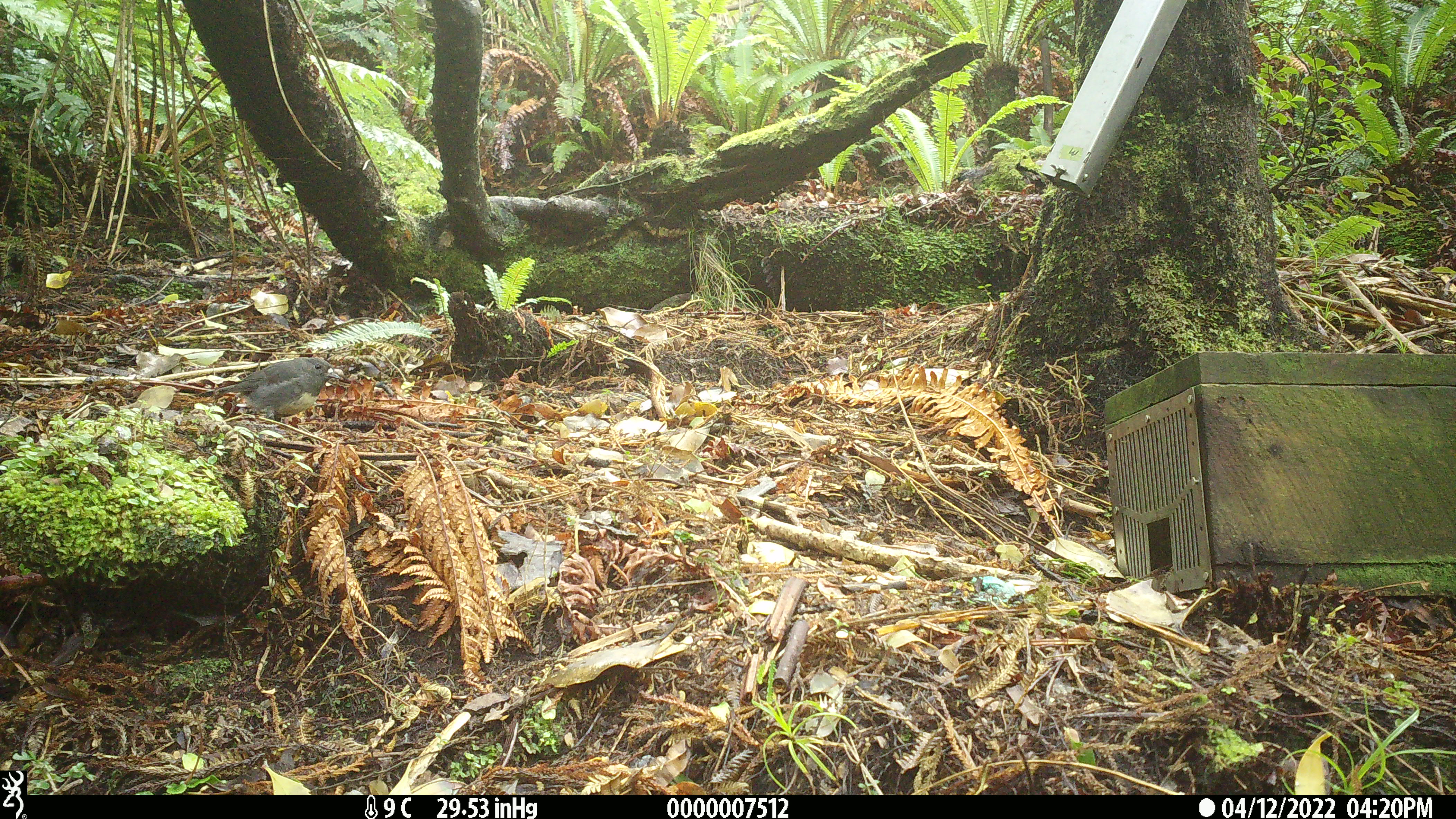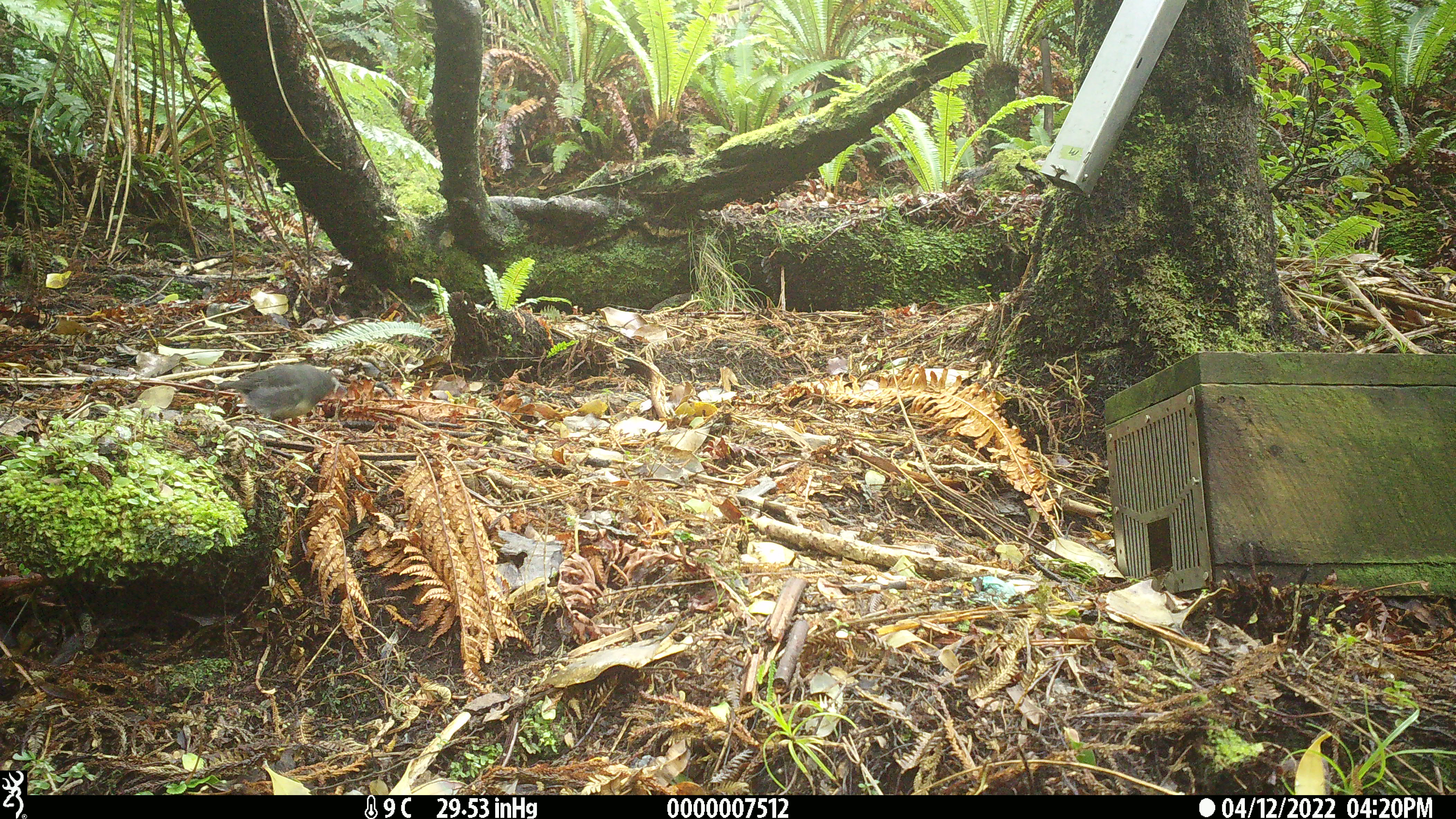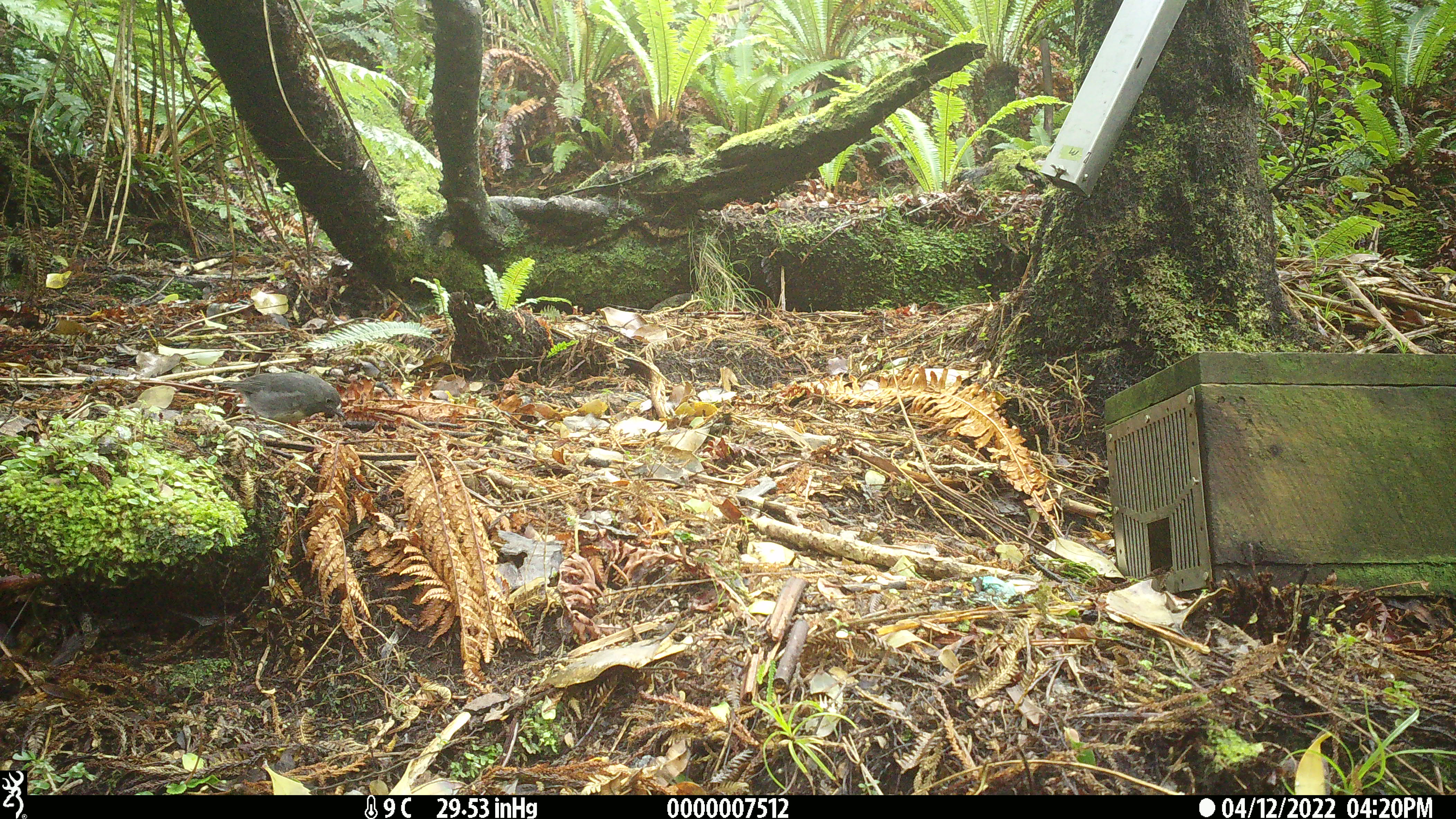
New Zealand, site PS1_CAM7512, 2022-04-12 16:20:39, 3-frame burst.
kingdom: Animalia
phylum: Chordata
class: Aves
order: Passeriformes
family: Petroicidae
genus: Petroica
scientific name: Petroica australis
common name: new zealand robin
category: robin